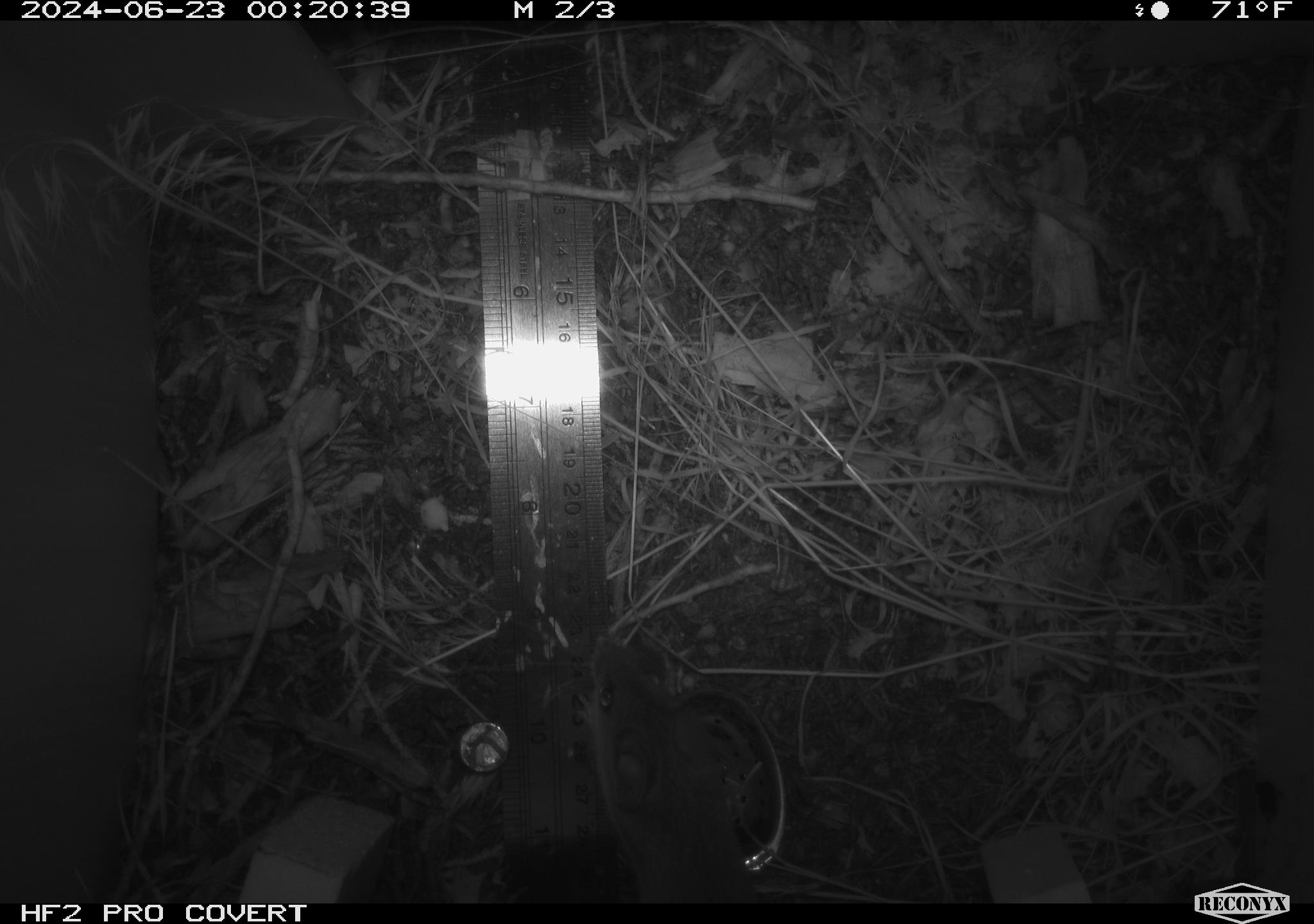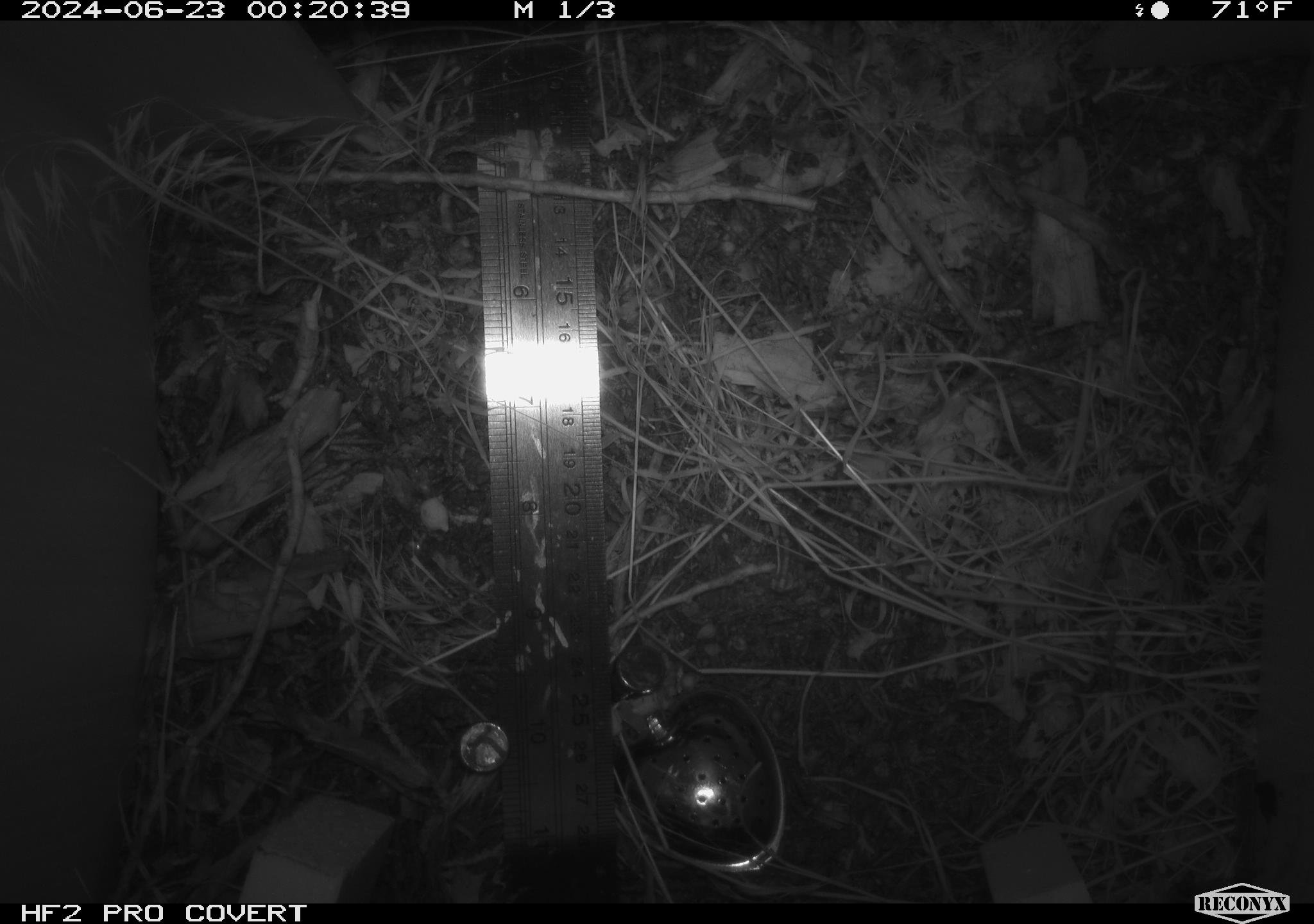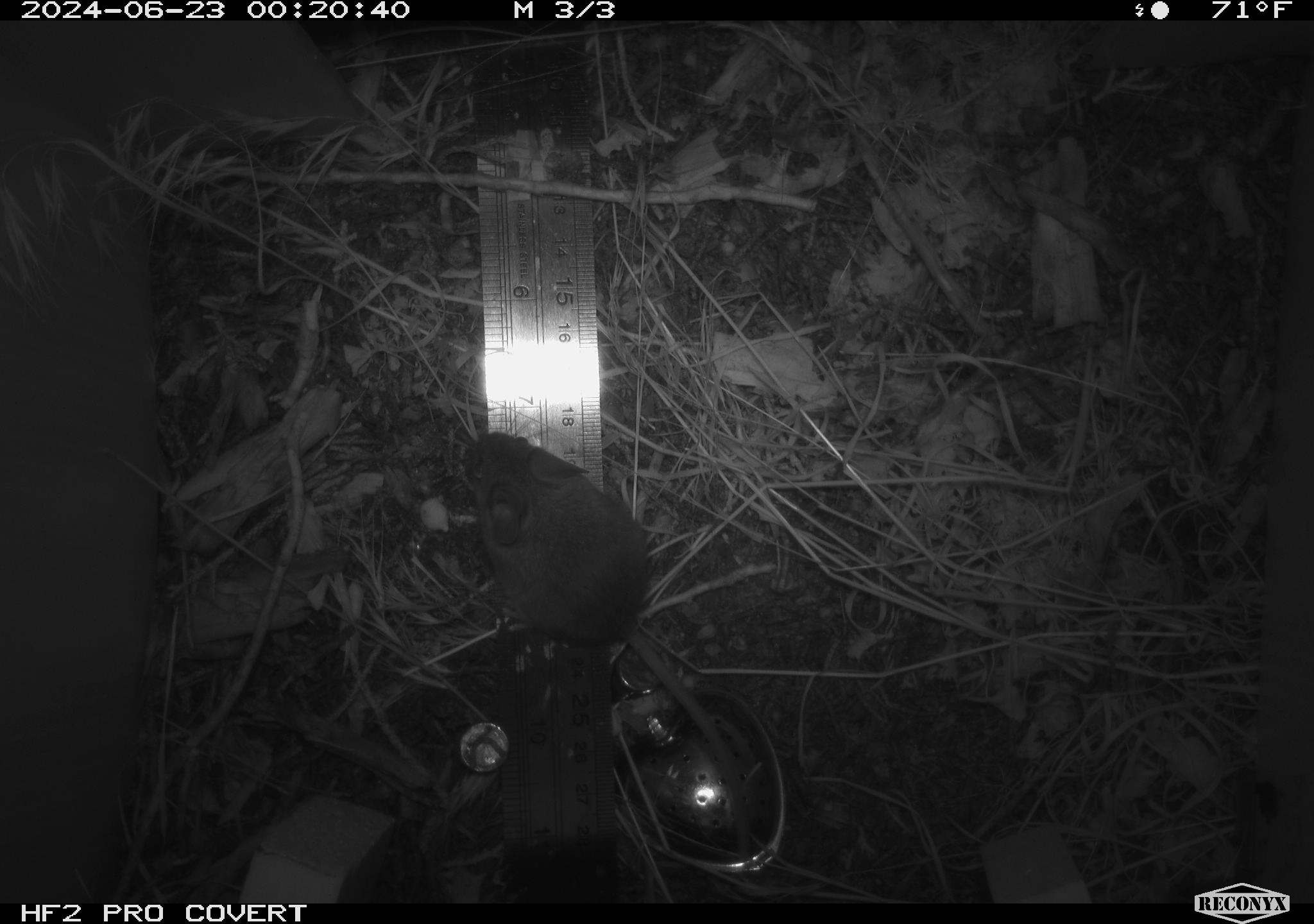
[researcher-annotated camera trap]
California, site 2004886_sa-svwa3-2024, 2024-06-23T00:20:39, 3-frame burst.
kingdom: Animalia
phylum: Chordata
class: Mammalia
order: Rodentia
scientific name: Rodentia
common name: mouse species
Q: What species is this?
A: Mouse species (Rodentia).